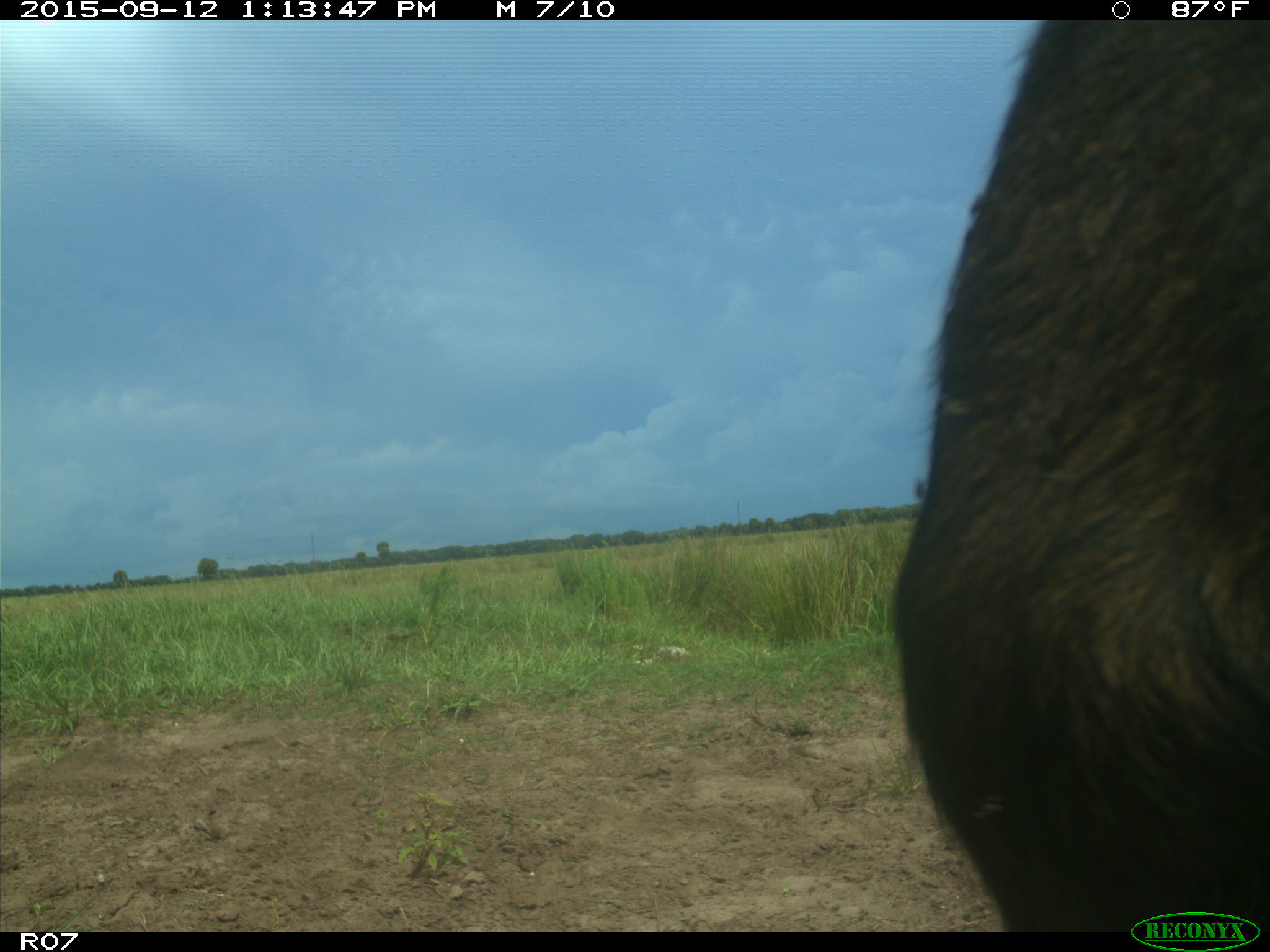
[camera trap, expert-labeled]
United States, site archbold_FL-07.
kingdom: Animalia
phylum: Chordata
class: Mammalia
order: Artiodactyla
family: Bovidae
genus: Bos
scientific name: Bos taurus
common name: domestic cow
Bos taurus (domestic cow).